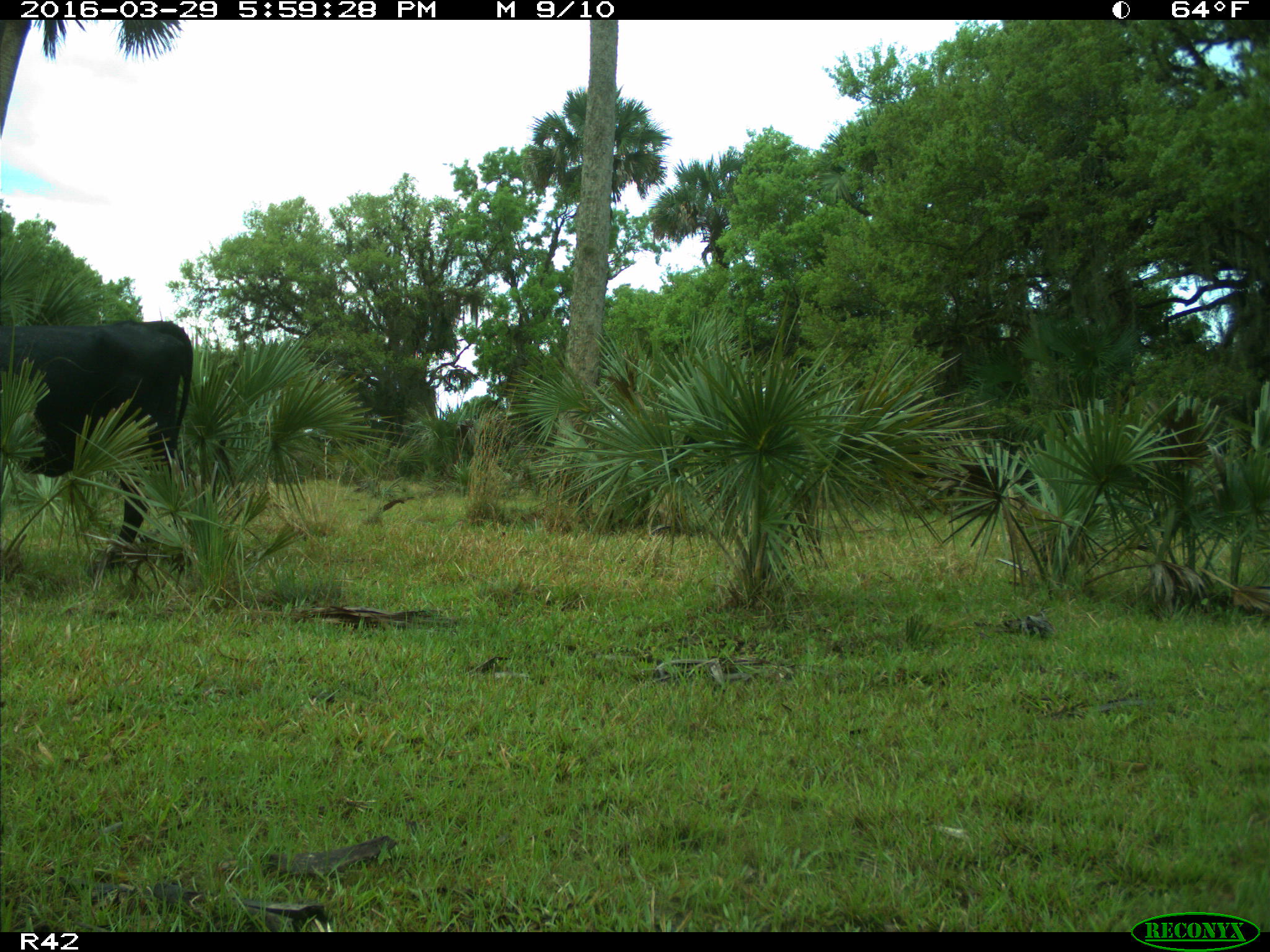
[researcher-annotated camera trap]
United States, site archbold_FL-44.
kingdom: Animalia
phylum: Chordata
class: Mammalia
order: Artiodactyla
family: Bovidae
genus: Bos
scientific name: Bos taurus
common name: domestic cow